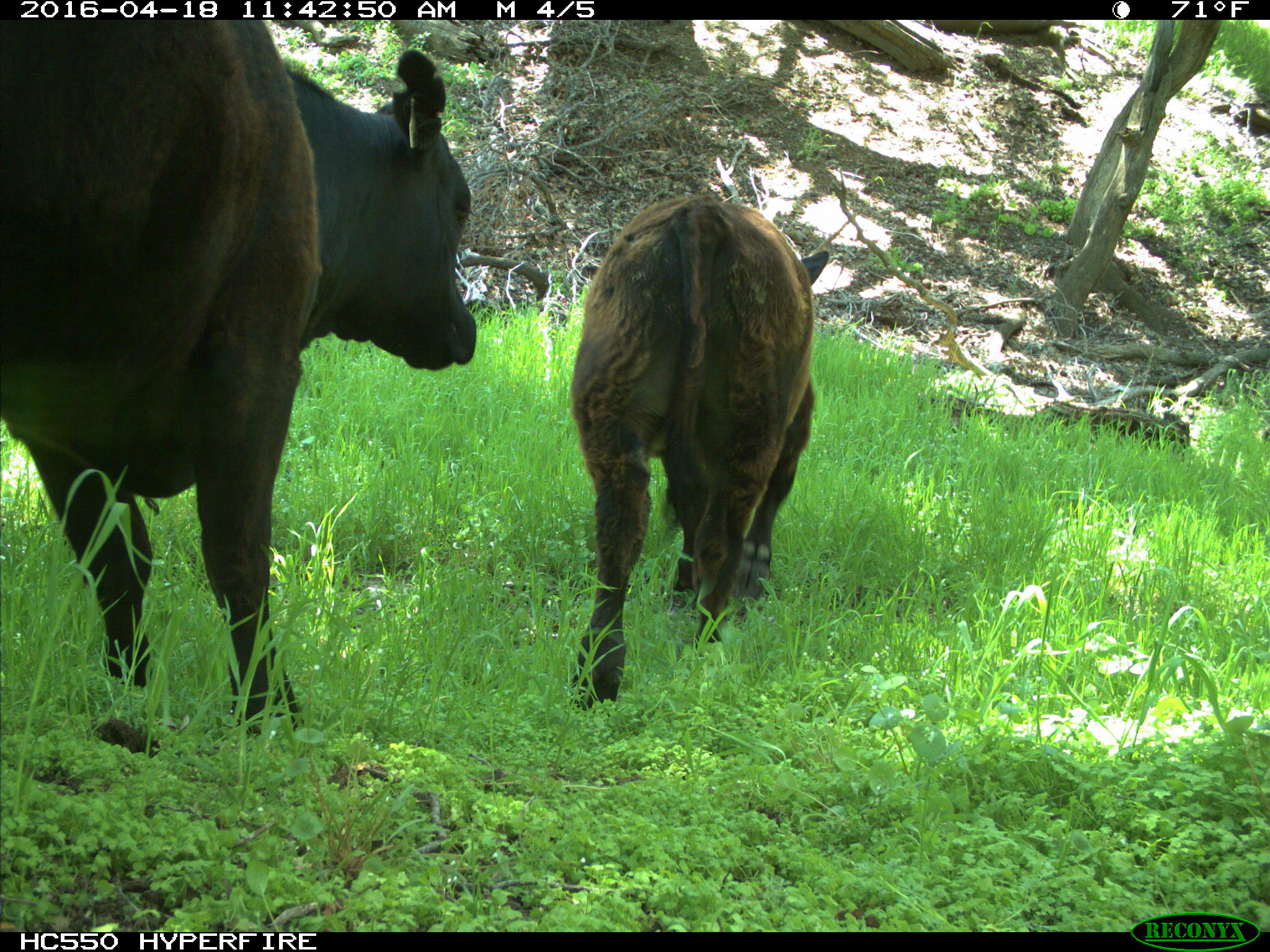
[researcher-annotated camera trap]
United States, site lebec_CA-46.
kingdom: Animalia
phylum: Chordata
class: Mammalia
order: Artiodactyla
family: Bovidae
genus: Bos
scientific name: Bos taurus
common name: domestic cow